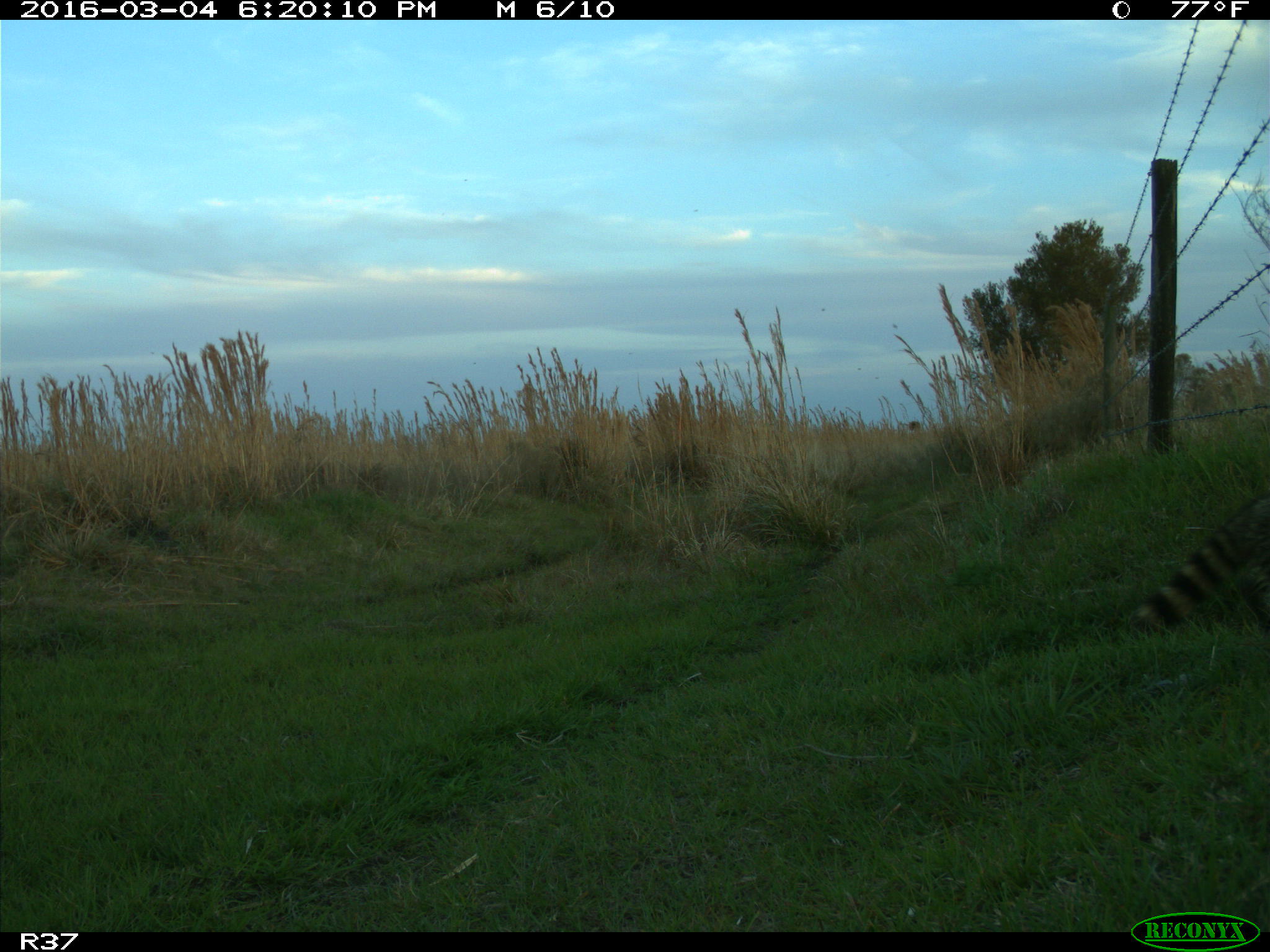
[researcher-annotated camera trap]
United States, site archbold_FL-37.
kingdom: Animalia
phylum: Chordata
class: Mammalia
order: Carnivora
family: Procyonidae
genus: Procyon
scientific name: Procyon lotor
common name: common raccoon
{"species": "Procyon lotor (common raccoon)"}